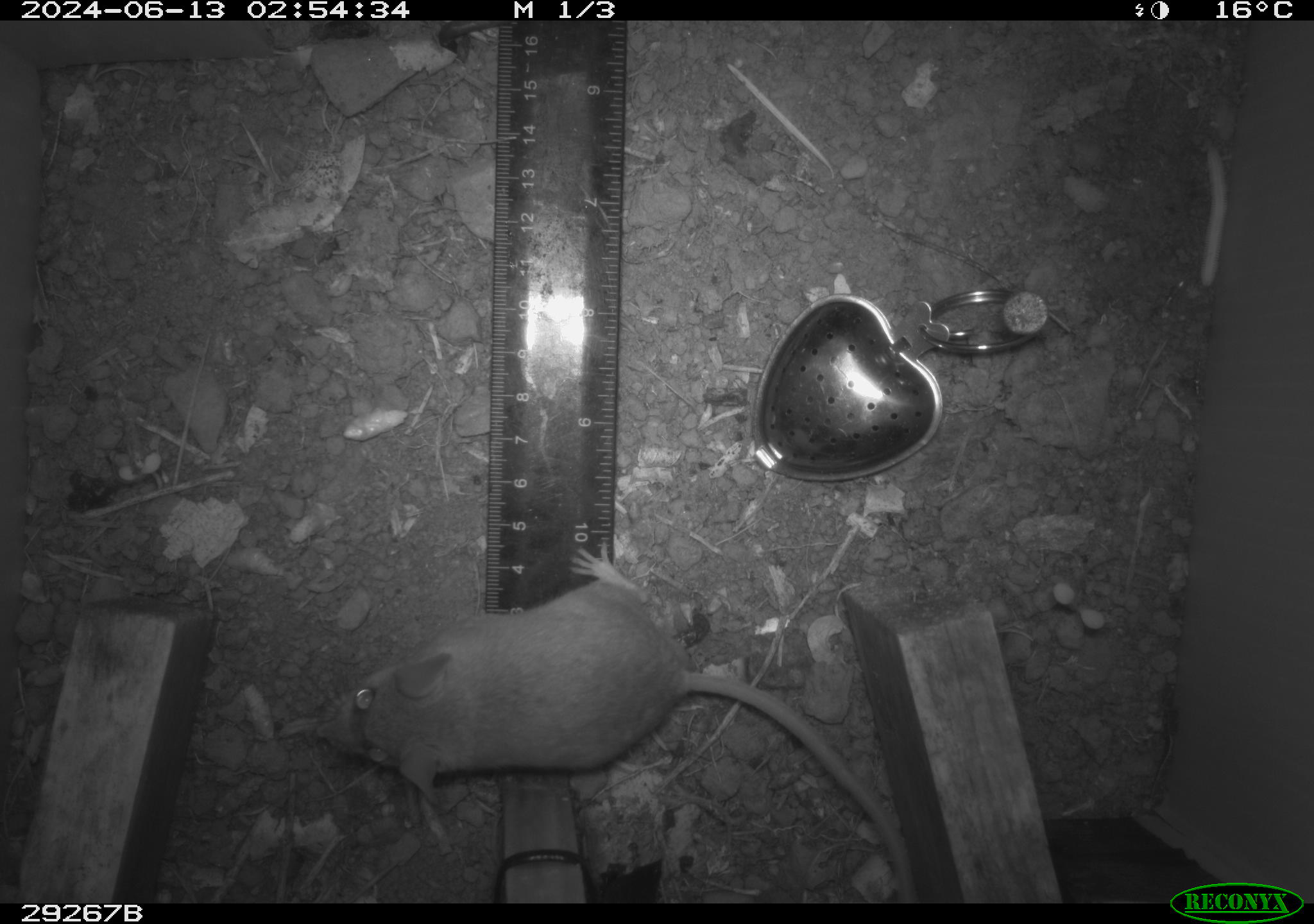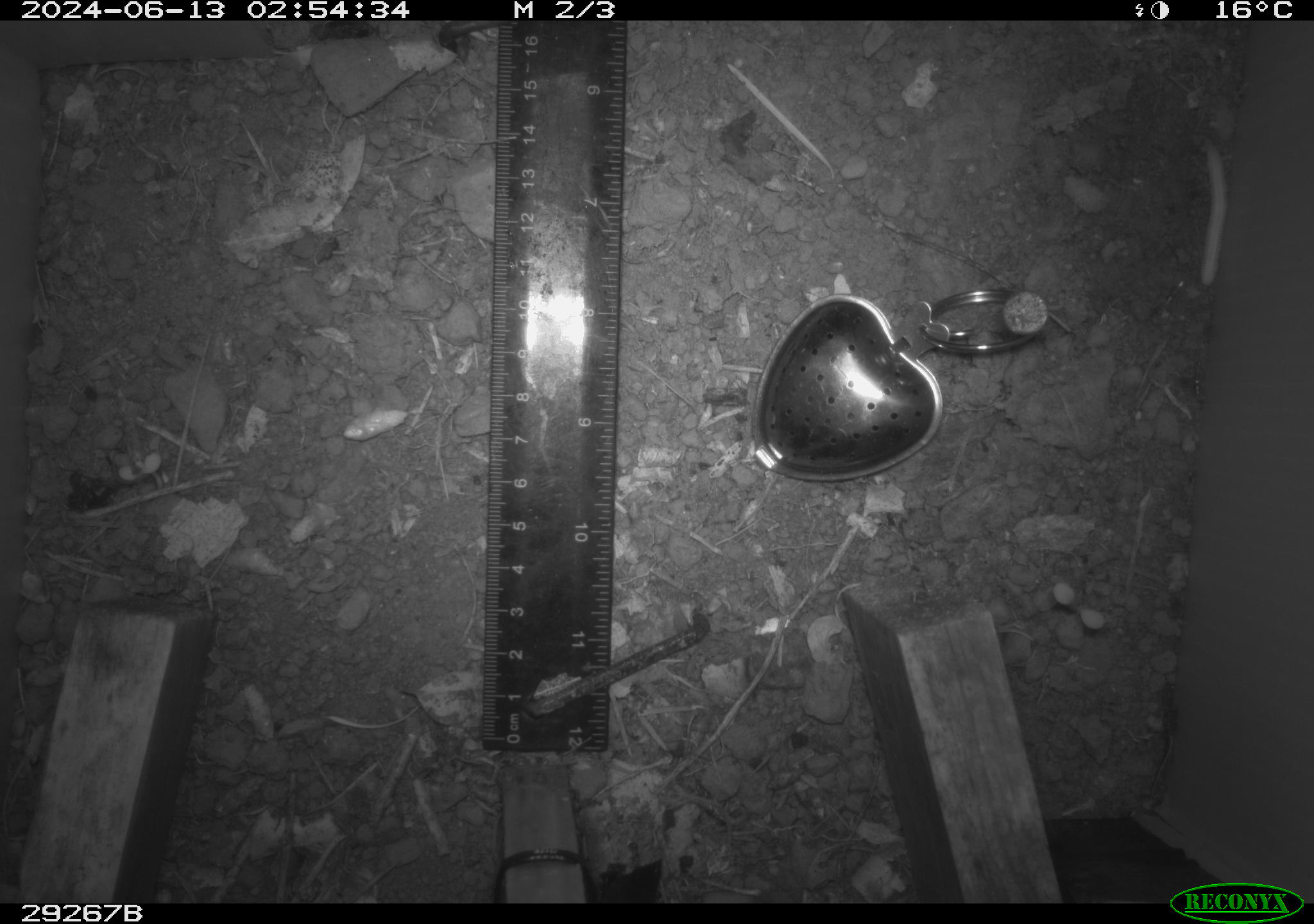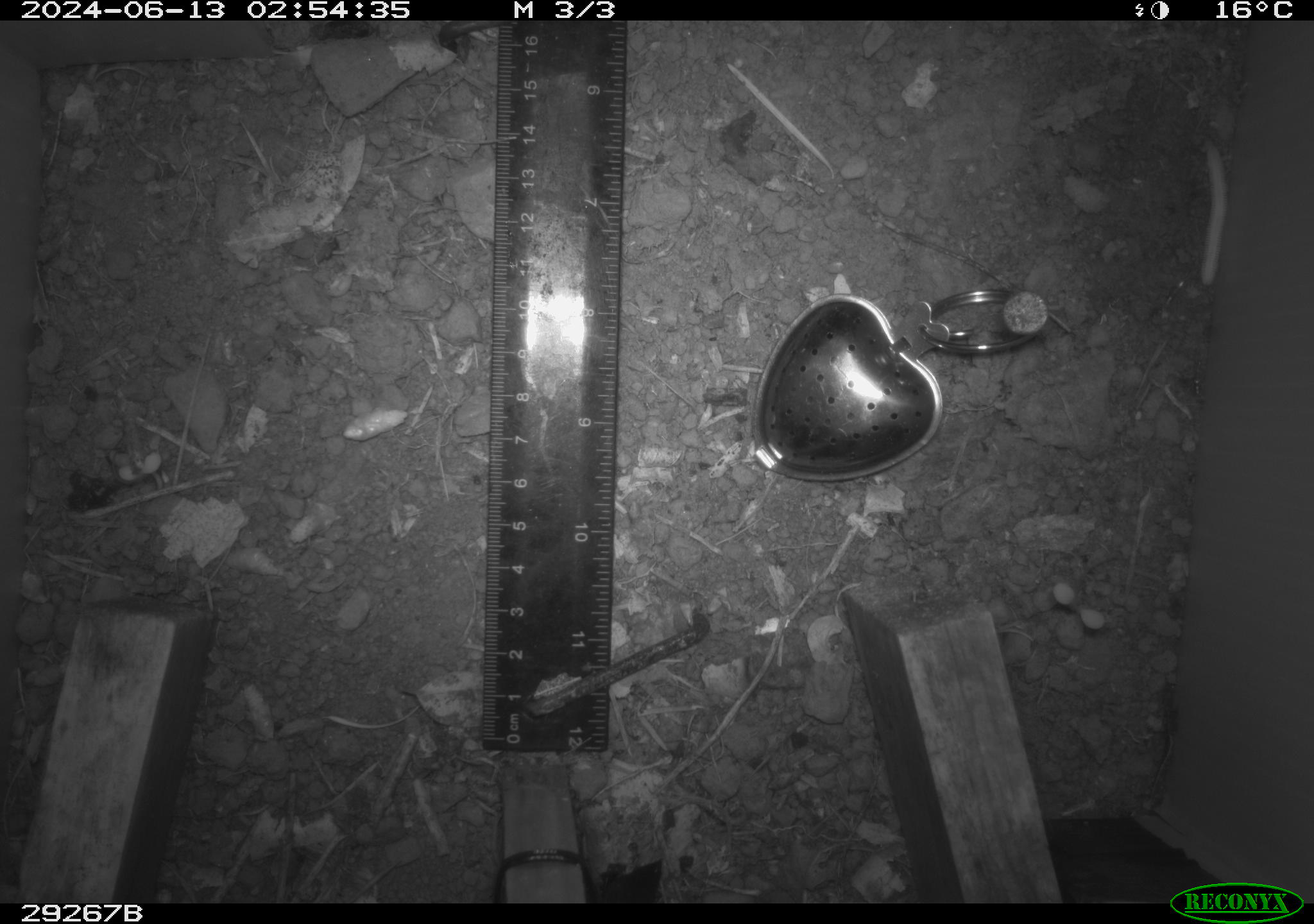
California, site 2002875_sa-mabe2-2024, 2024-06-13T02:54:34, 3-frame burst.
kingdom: Animalia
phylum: Chordata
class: Mammalia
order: Rodentia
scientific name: Rodentia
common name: mouse species